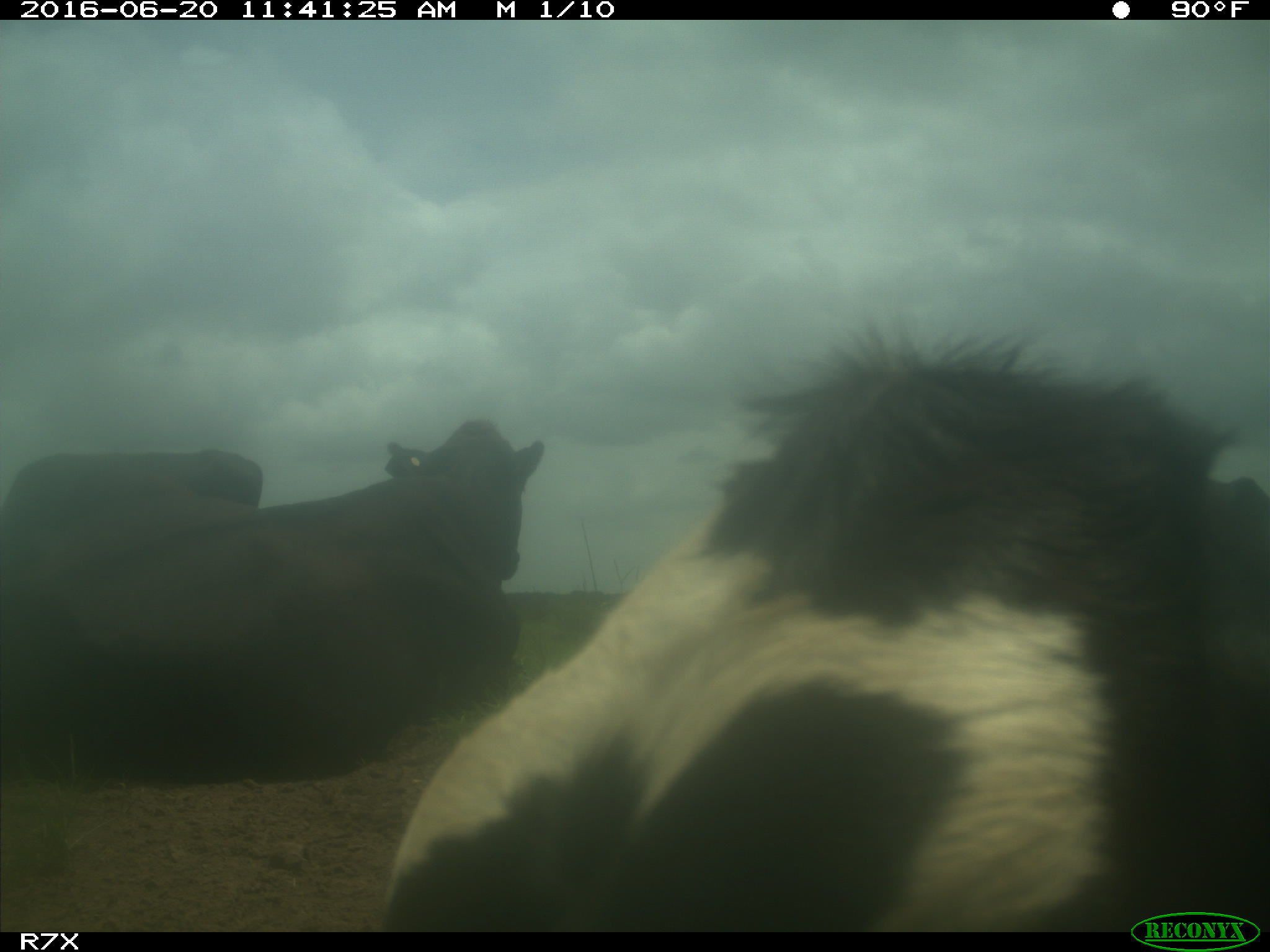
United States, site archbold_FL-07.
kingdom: Animalia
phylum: Chordata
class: Mammalia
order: Artiodactyla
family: Bovidae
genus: Bos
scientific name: Bos taurus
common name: domestic cow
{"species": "Bos taurus (domestic cow)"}